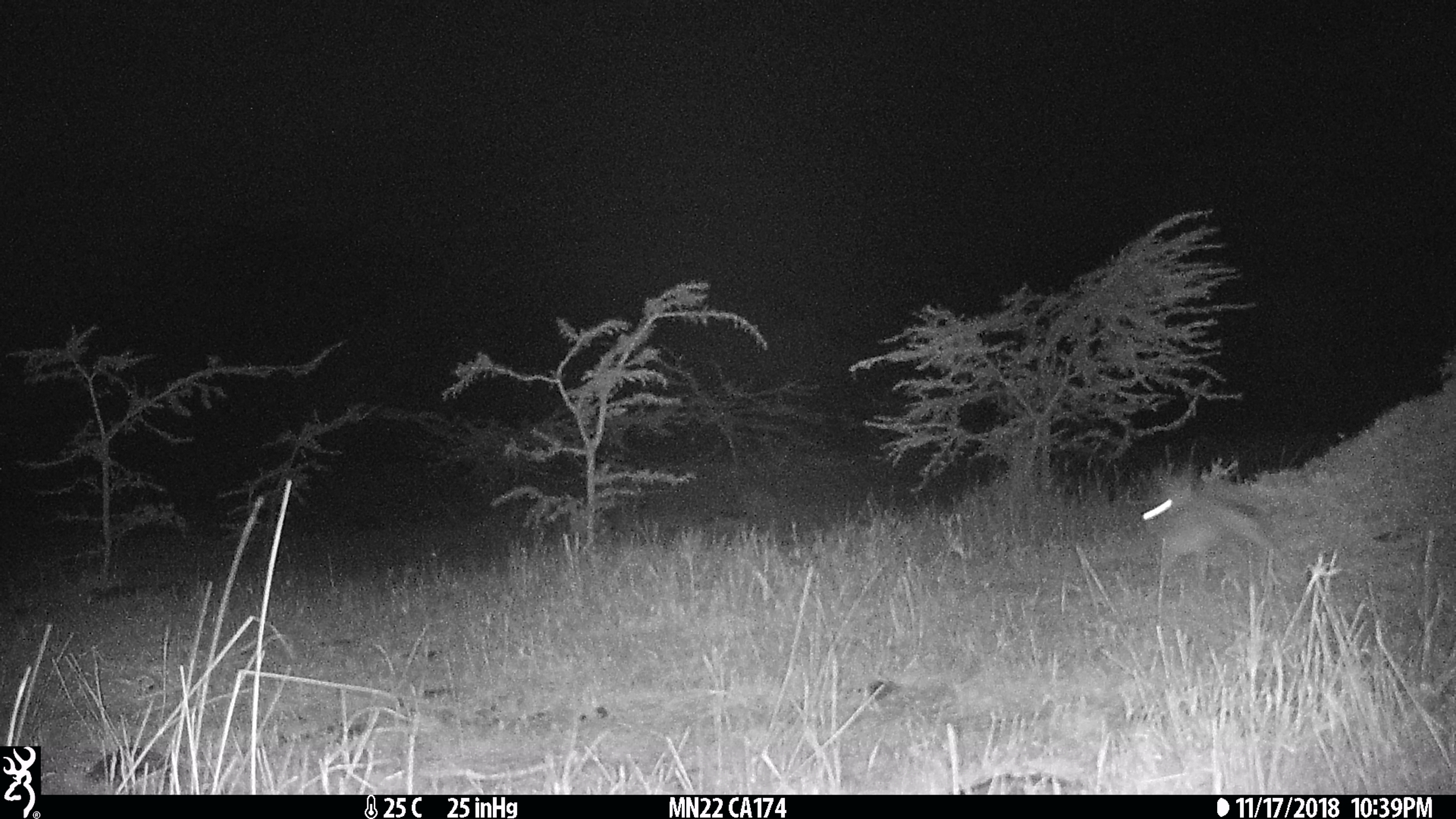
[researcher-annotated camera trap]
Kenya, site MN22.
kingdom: Animalia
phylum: Chordata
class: Mammalia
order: Lagomorpha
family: Leporidae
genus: Lepus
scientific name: Lepus capensis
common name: cape hare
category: hare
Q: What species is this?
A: Hare (cape hare) (Lepus capensis).